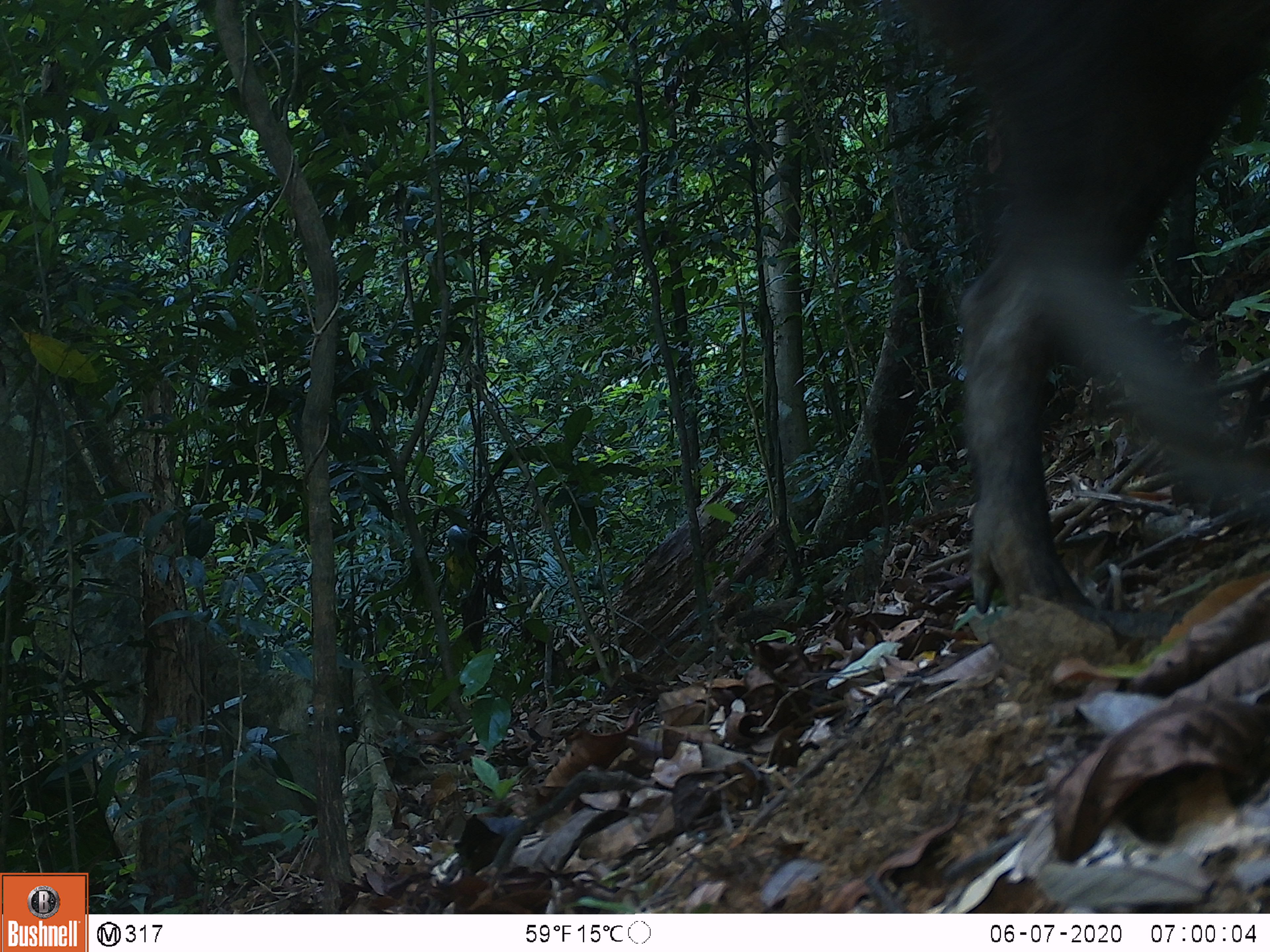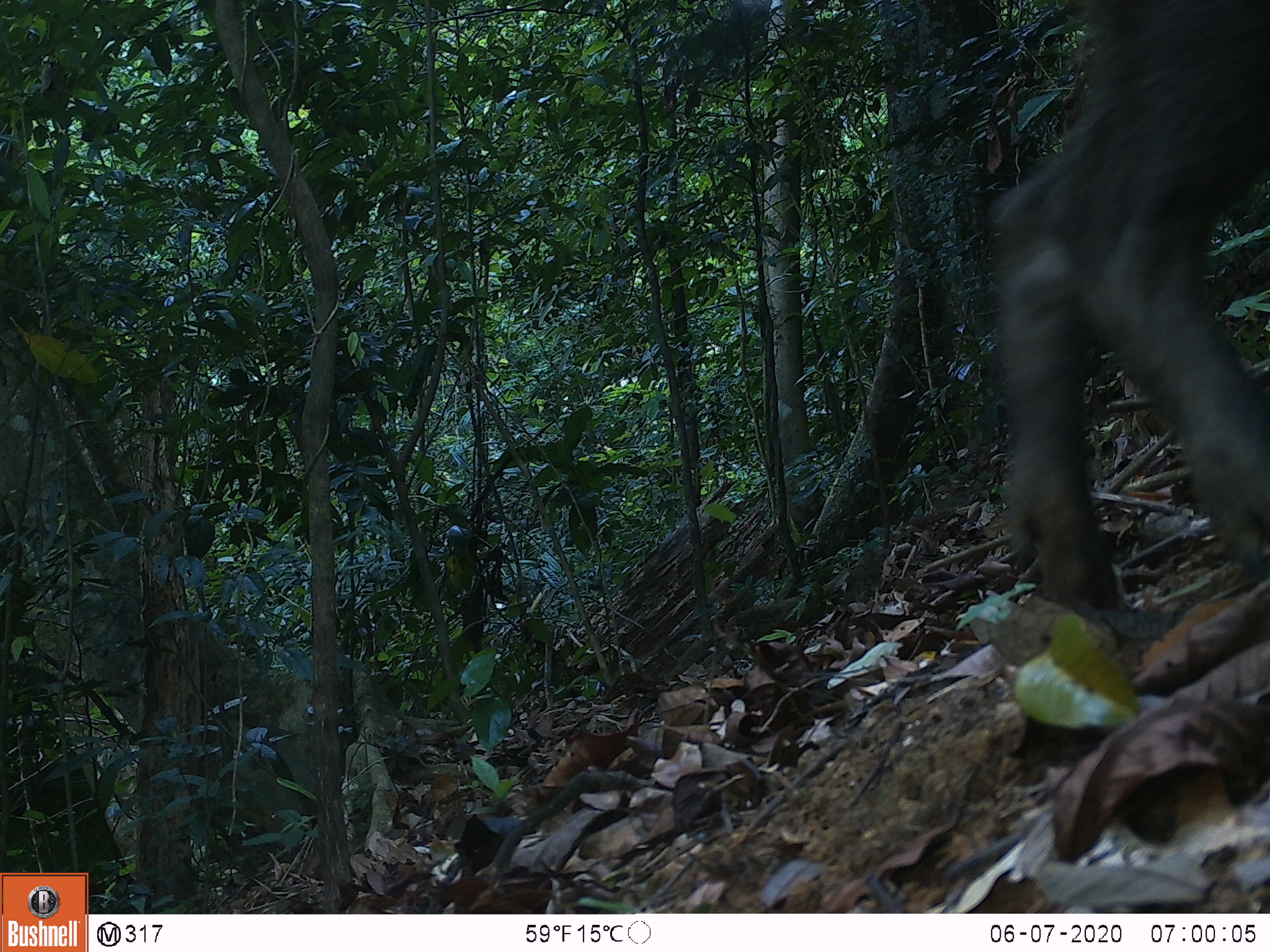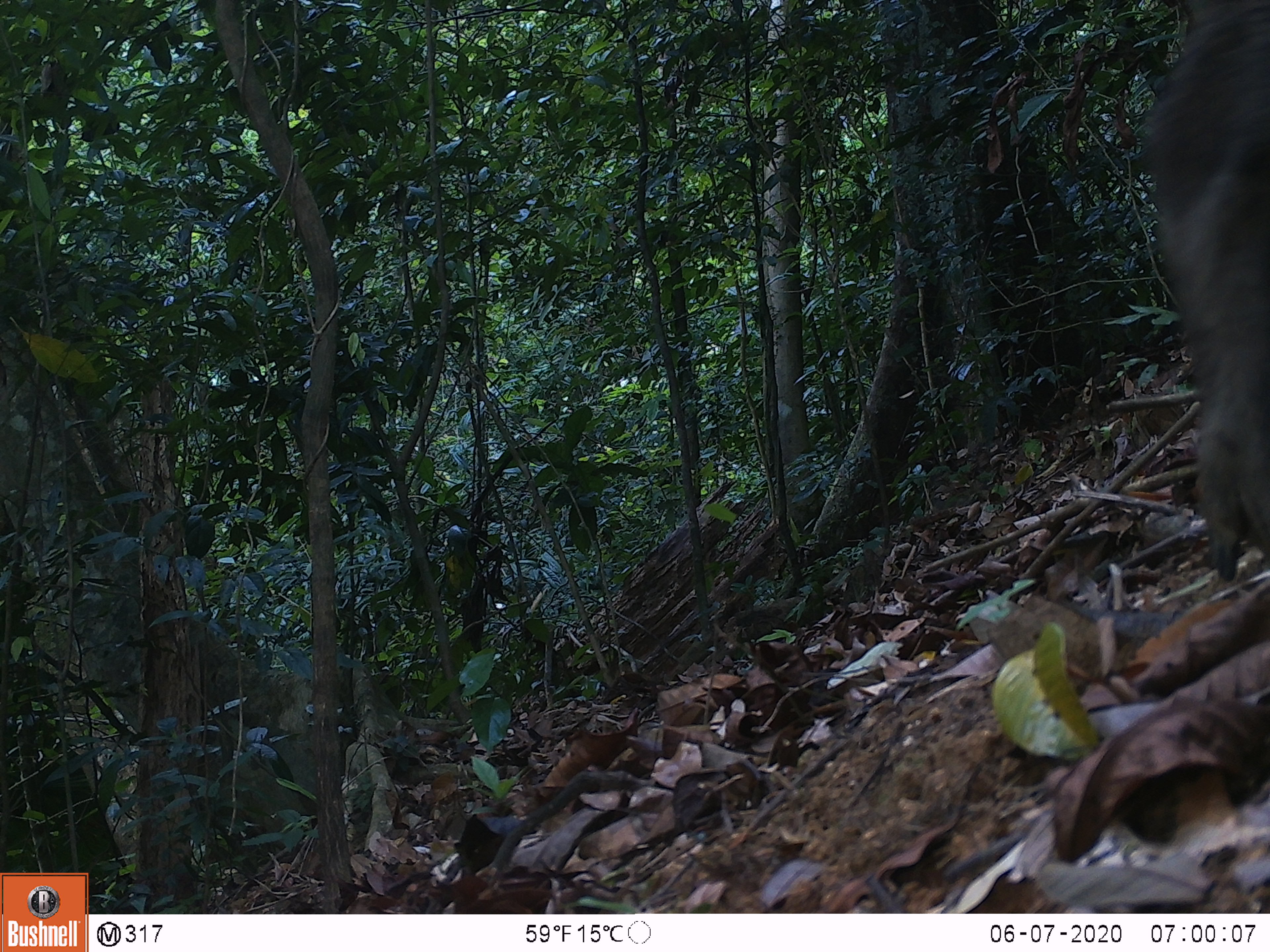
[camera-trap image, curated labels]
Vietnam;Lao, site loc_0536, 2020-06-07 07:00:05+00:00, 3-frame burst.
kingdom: Animalia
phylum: Chordata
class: Mammalia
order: Artiodactyla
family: Suidae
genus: Sus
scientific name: Sus scrofa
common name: eurasian wild pig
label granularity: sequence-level